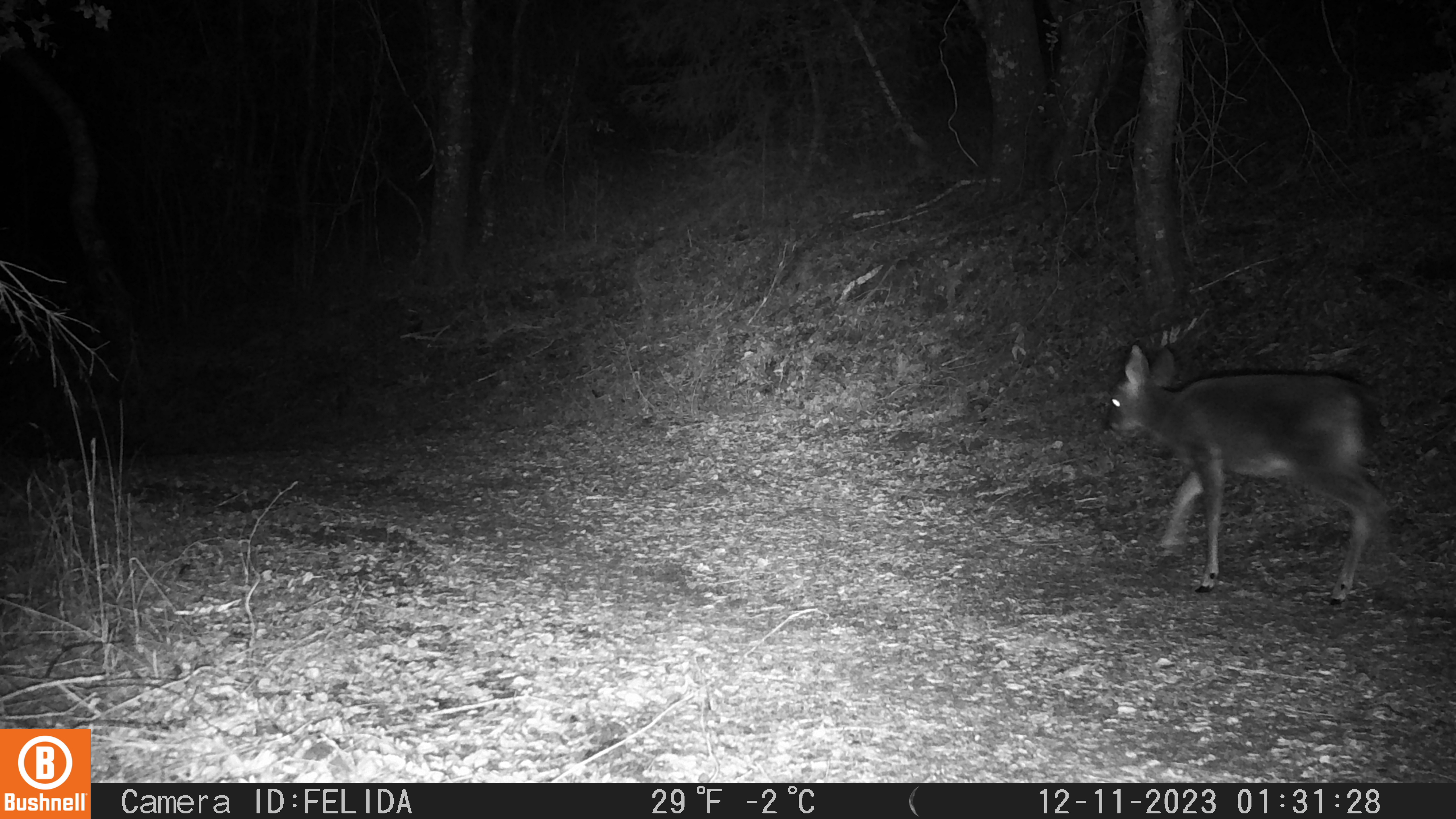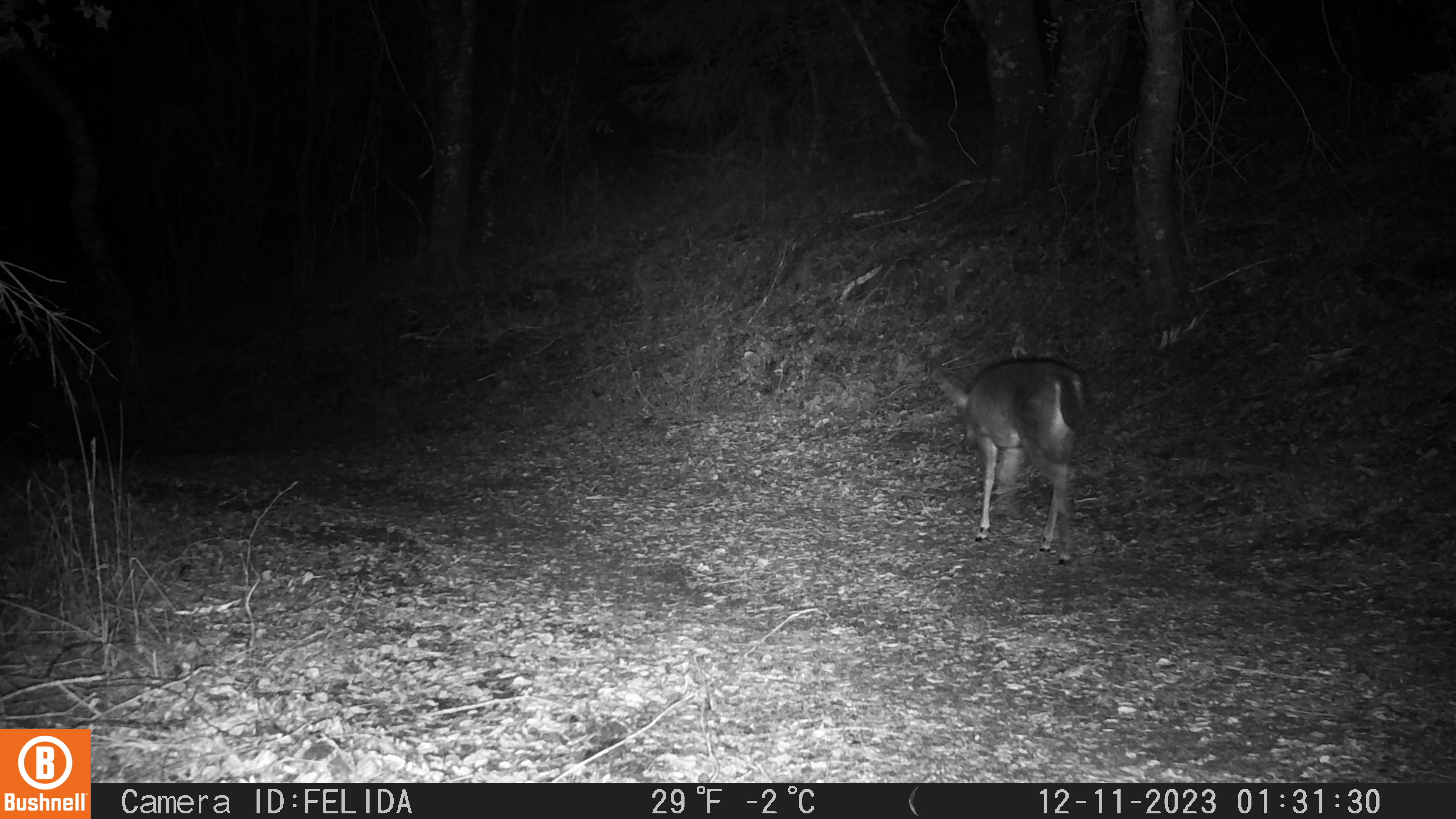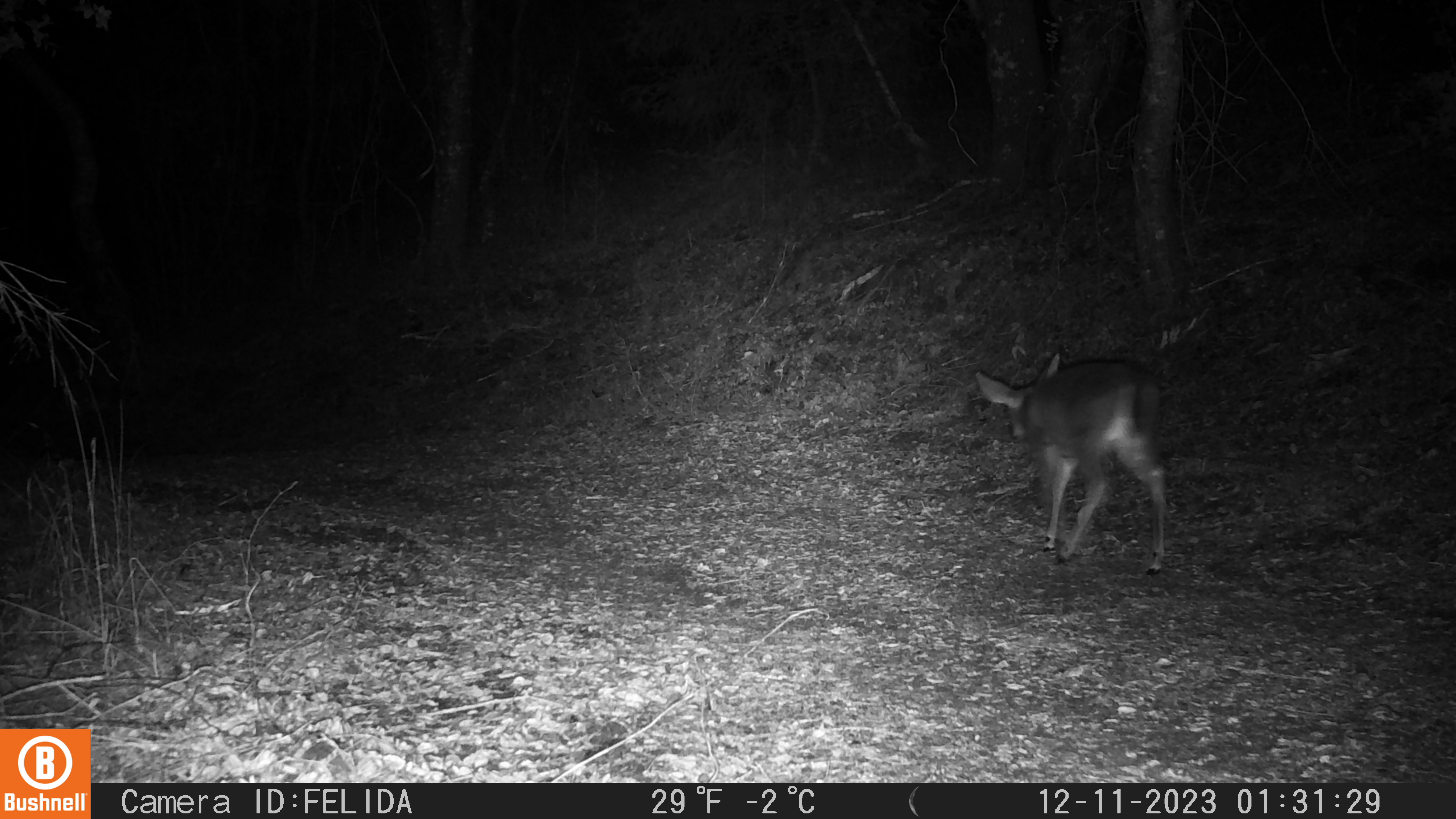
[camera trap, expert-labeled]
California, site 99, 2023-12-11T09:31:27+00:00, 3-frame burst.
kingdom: Animalia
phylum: Chordata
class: Mammalia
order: Artiodactyla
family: Cervidae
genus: Odocoileus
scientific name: Odocoileus hemionus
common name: mule deer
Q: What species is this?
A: Mule deer (Odocoileus hemionus).